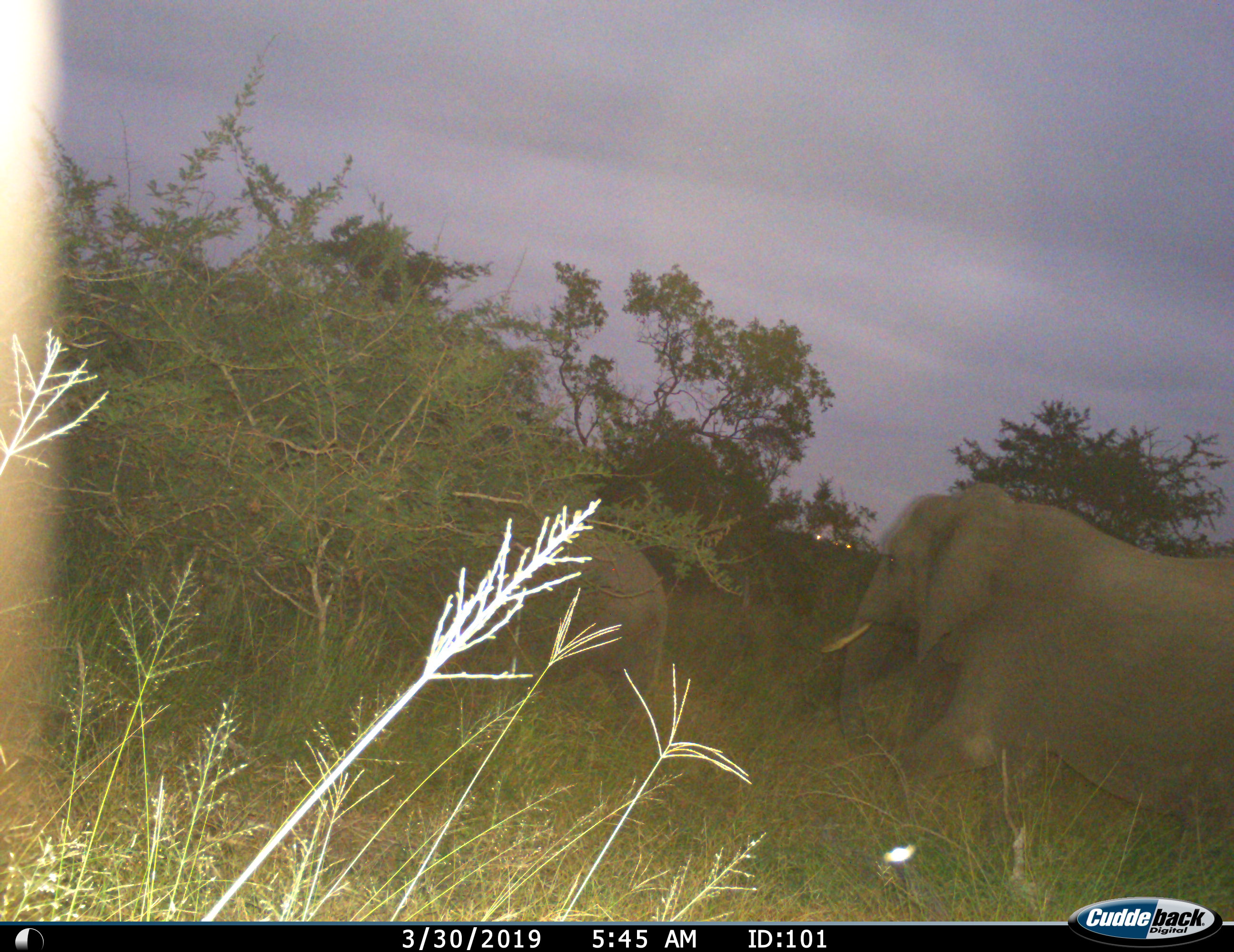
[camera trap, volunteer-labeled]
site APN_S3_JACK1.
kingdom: Animalia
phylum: Chordata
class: Mammalia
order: Proboscidea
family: Elephantidae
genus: Loxodonta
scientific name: Loxodonta africana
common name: african bush elephant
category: elephant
Elephant (african bush elephant) (Loxodonta africana), count 2. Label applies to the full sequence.